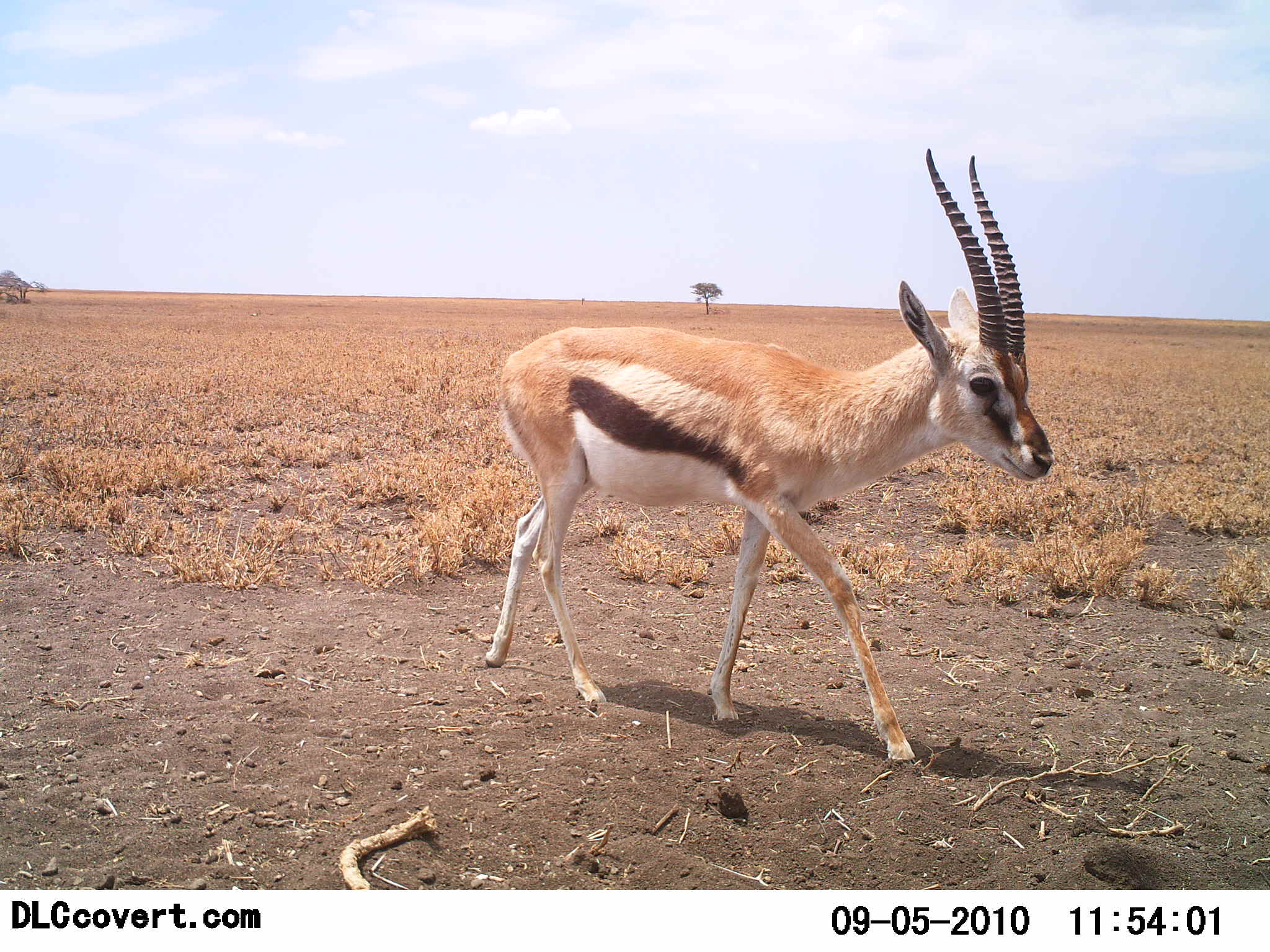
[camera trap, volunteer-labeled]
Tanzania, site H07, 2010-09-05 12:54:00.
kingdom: Animalia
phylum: Chordata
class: Mammalia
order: Artiodactyla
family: Bovidae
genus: Eudorcas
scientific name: Eudorcas thomsonii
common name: thomson's gazelle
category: gazellethomsons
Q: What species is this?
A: Gazellethomsons (thomson's gazelle) (Eudorcas thomsonii).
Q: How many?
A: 1.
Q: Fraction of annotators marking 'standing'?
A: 6%.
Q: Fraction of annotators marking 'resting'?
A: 0%.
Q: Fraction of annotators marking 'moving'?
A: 94%.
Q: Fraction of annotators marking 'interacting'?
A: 0%.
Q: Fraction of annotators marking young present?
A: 0%.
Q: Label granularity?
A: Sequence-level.